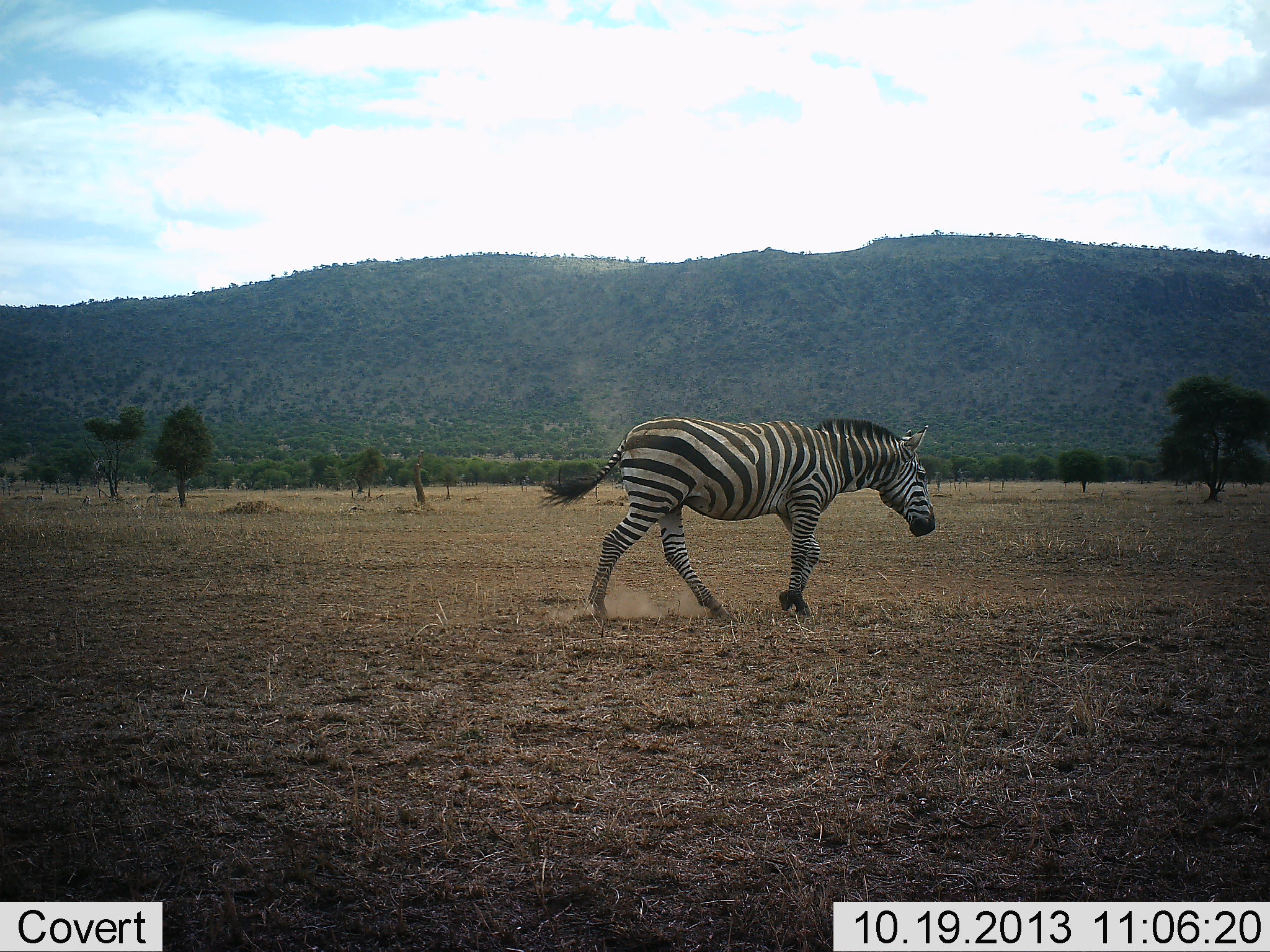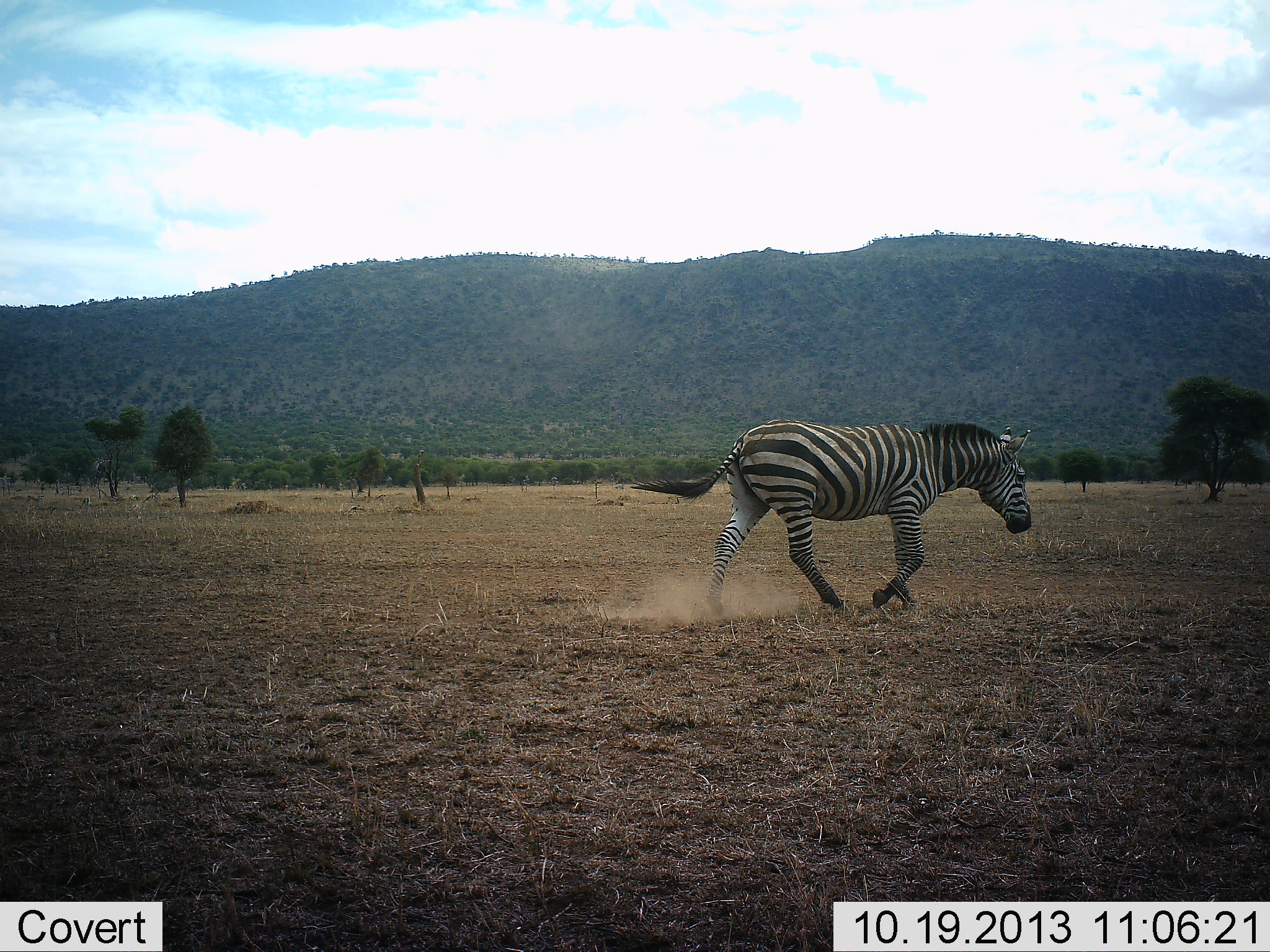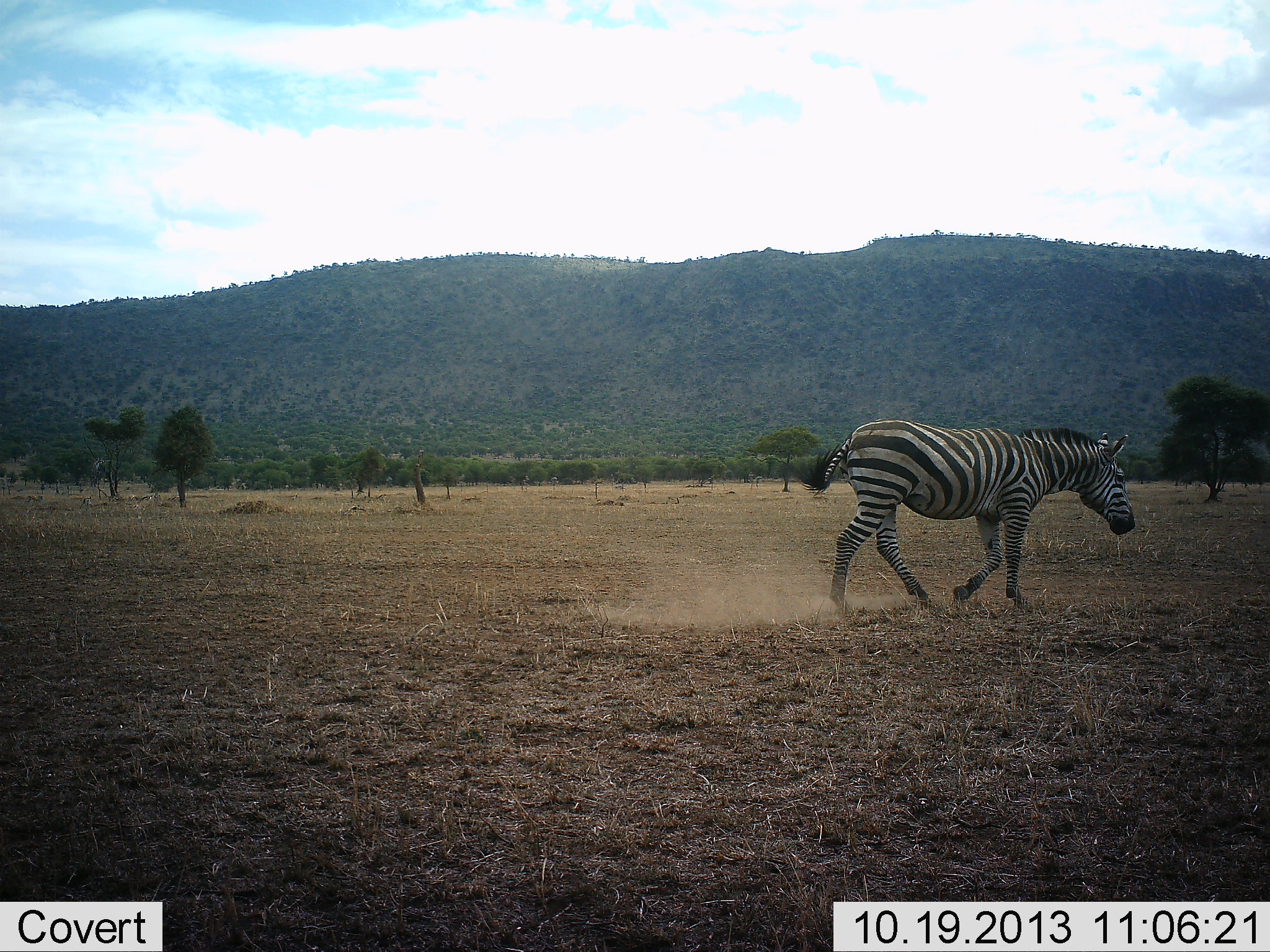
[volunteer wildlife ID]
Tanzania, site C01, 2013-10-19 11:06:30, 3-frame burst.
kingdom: Animalia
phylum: Chordata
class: Mammalia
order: Perissodactyla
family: Equidae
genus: Equus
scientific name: Equus quagga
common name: plains zebra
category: zebra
Zebra (plains zebra) (Equus quagga), count 1. Behavior (volunteer vote fractions): standing 0%, resting 0%, moving 100%, interacting 0%. Young present (vote fraction): 0%. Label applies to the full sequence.